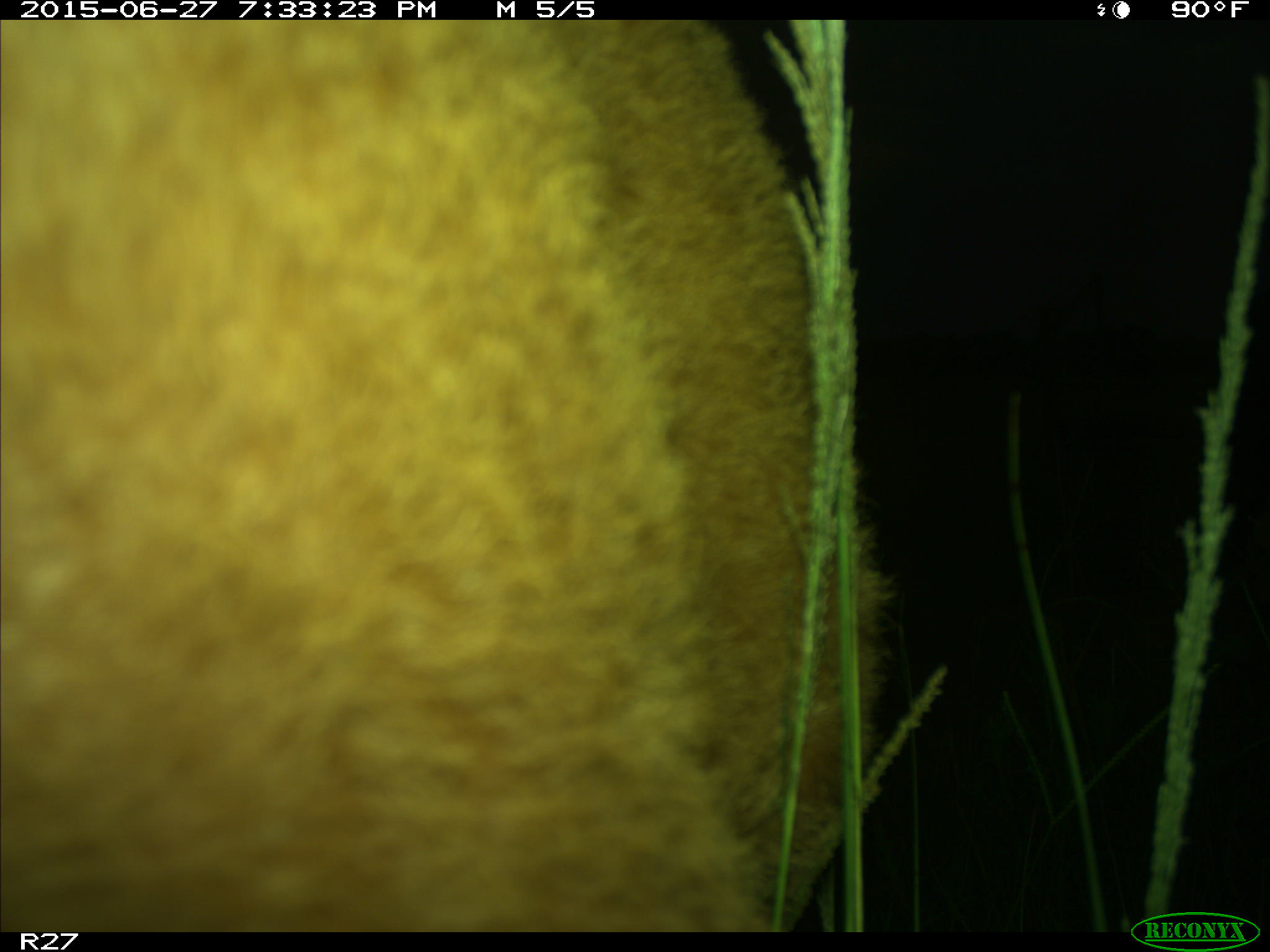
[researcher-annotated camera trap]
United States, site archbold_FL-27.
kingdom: Animalia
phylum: Chordata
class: Mammalia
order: Artiodactyla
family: Bovidae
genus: Bos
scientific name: Bos taurus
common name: domestic cow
Bos taurus (domestic cow).